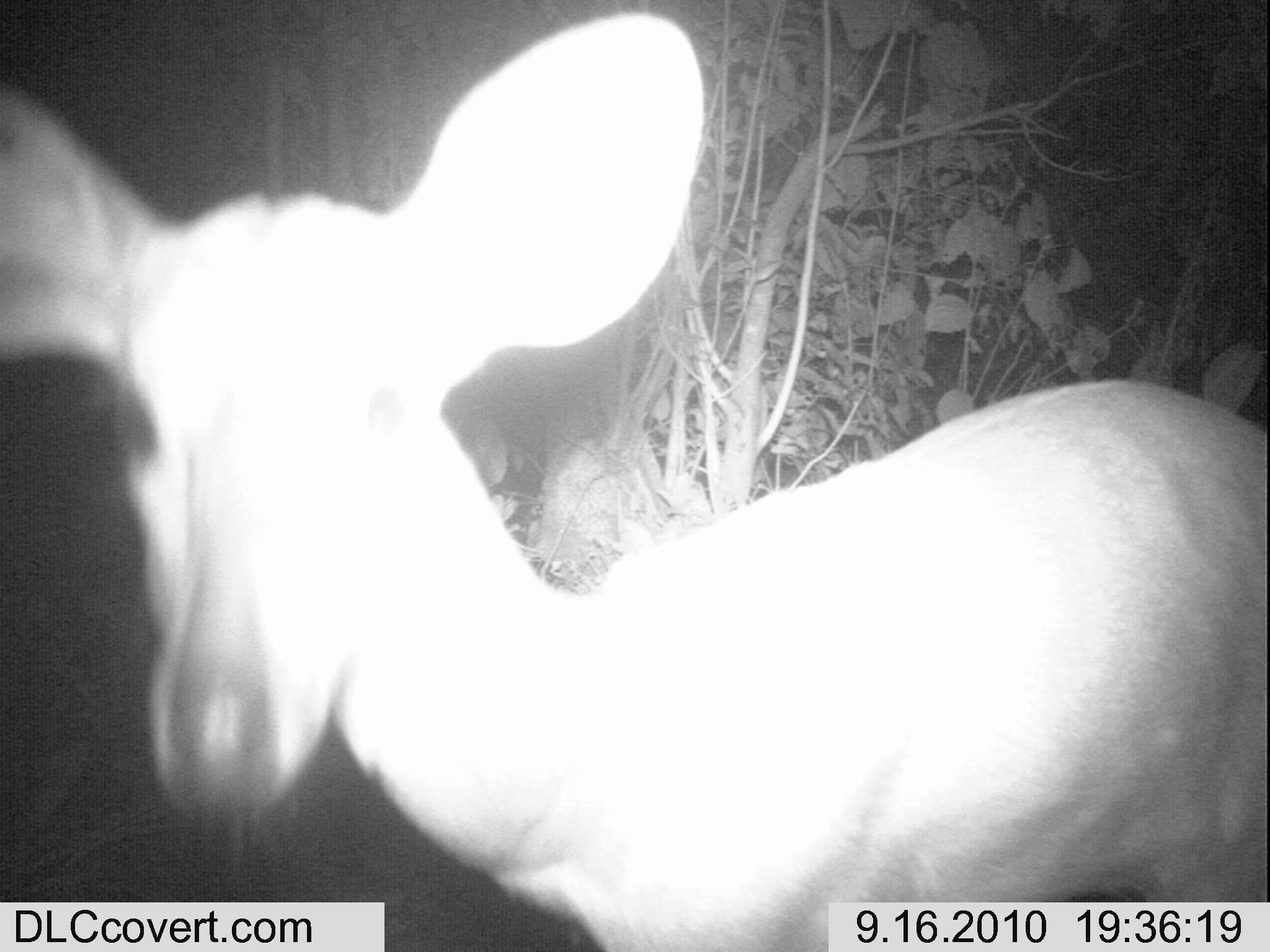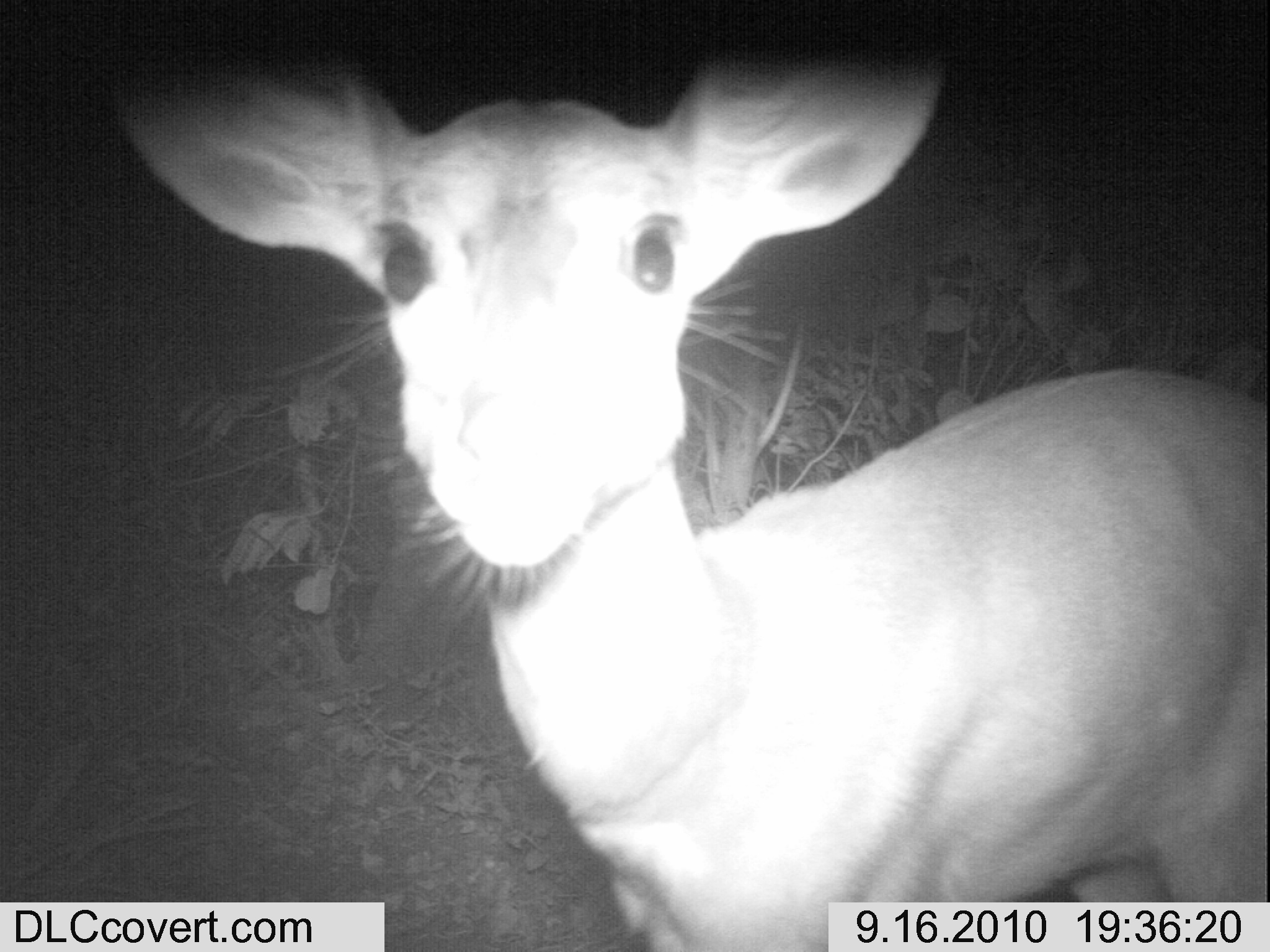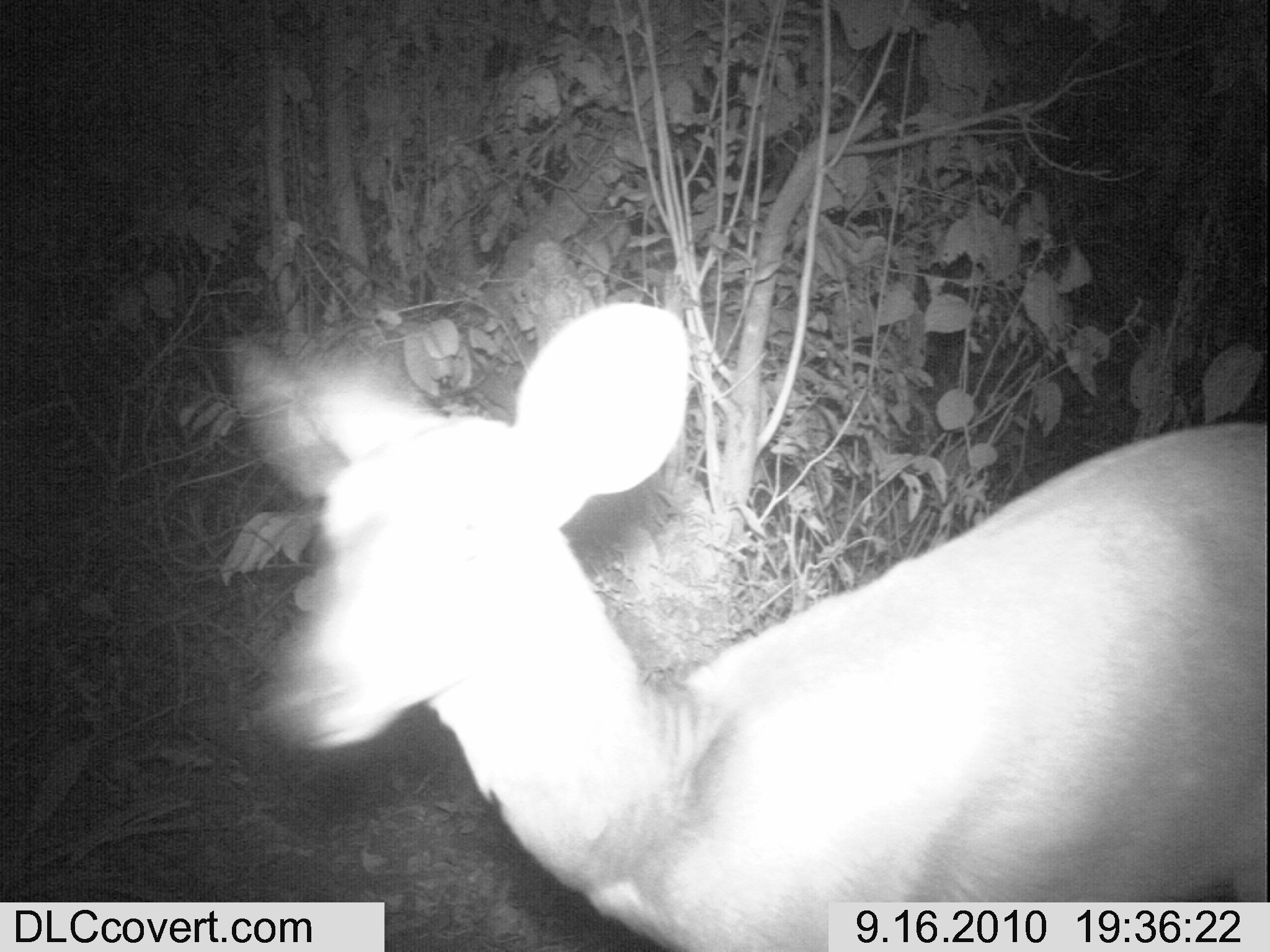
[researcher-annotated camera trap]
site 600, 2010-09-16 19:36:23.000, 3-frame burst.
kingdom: Animalia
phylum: Chordata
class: Mammalia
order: Artiodactyla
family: Bovidae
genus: Tragelaphus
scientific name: Tragelaphus scriptus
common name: bushbuck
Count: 1.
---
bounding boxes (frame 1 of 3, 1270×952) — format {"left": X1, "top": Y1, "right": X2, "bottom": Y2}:
tragelaphus scriptus: {"left": 0, "top": 8, "right": 1270, "bottom": 952}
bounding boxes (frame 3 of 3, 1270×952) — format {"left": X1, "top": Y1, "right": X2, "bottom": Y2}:
tragelaphus scriptus: {"left": 224, "top": 300, "right": 1270, "bottom": 952}